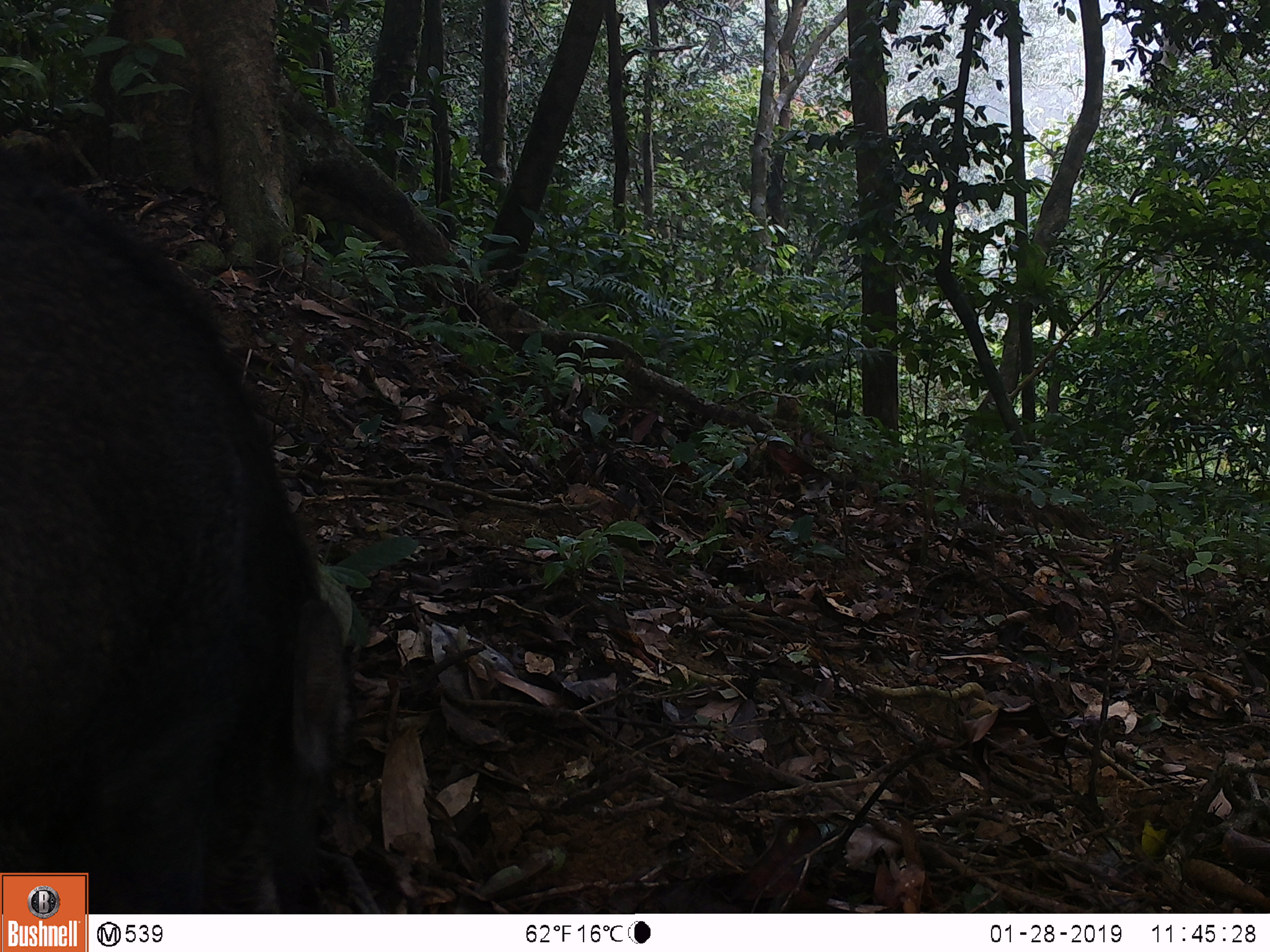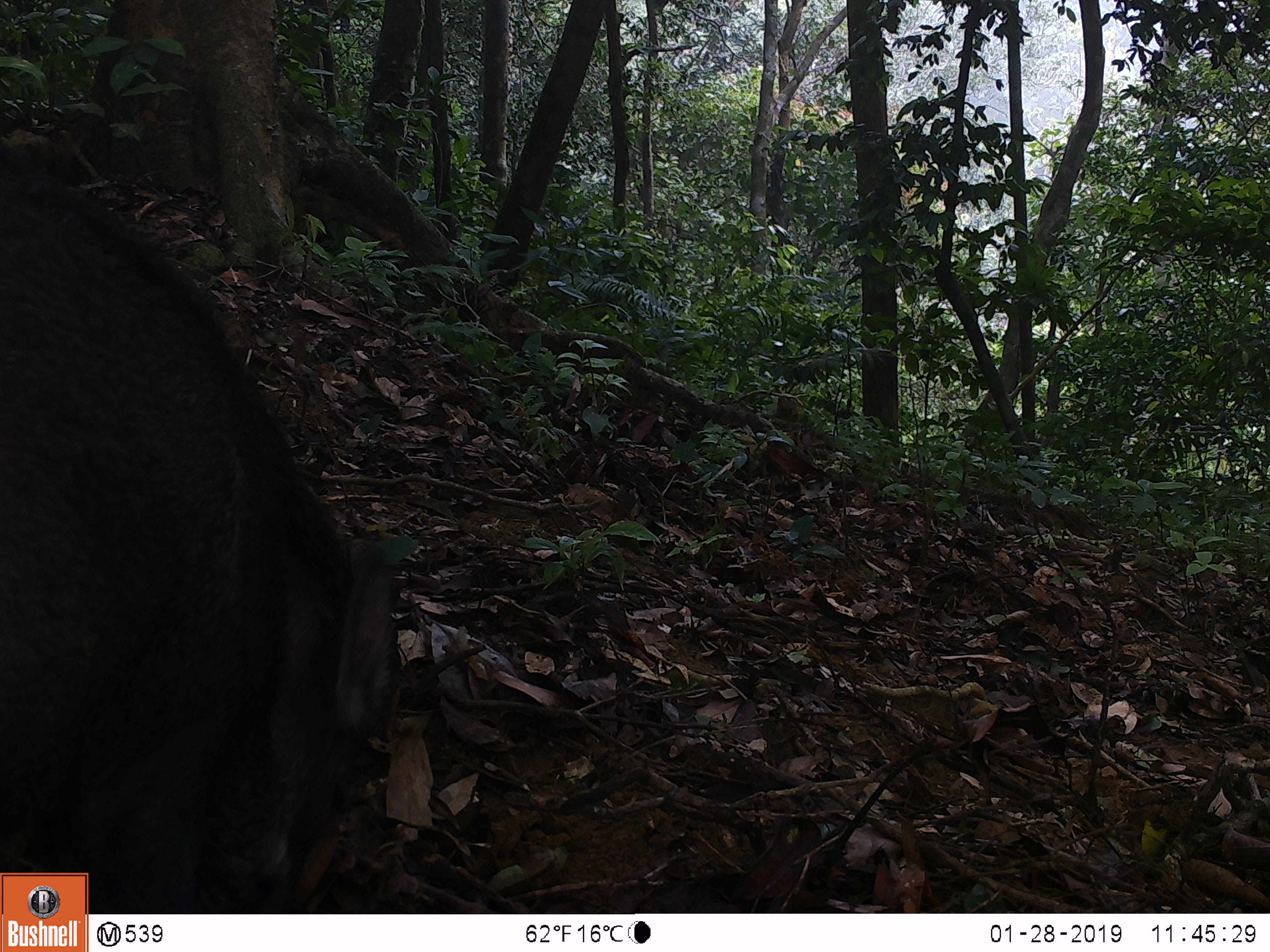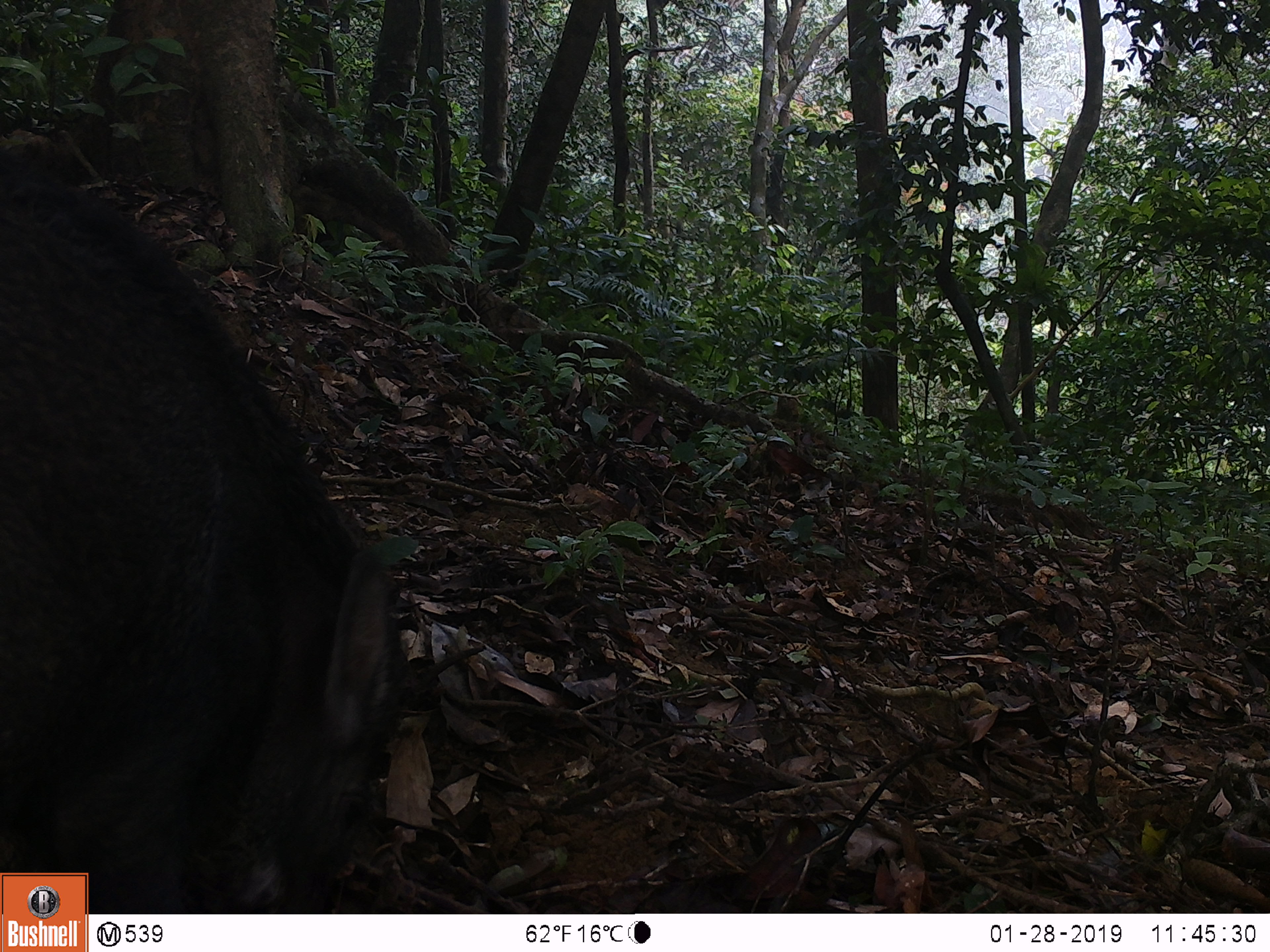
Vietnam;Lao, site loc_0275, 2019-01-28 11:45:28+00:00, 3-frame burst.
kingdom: Animalia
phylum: Chordata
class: Mammalia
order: Artiodactyla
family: Suidae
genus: Sus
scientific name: Sus scrofa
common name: eurasian wild pig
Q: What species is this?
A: Eurasian wild pig (Sus scrofa).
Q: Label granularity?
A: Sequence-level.